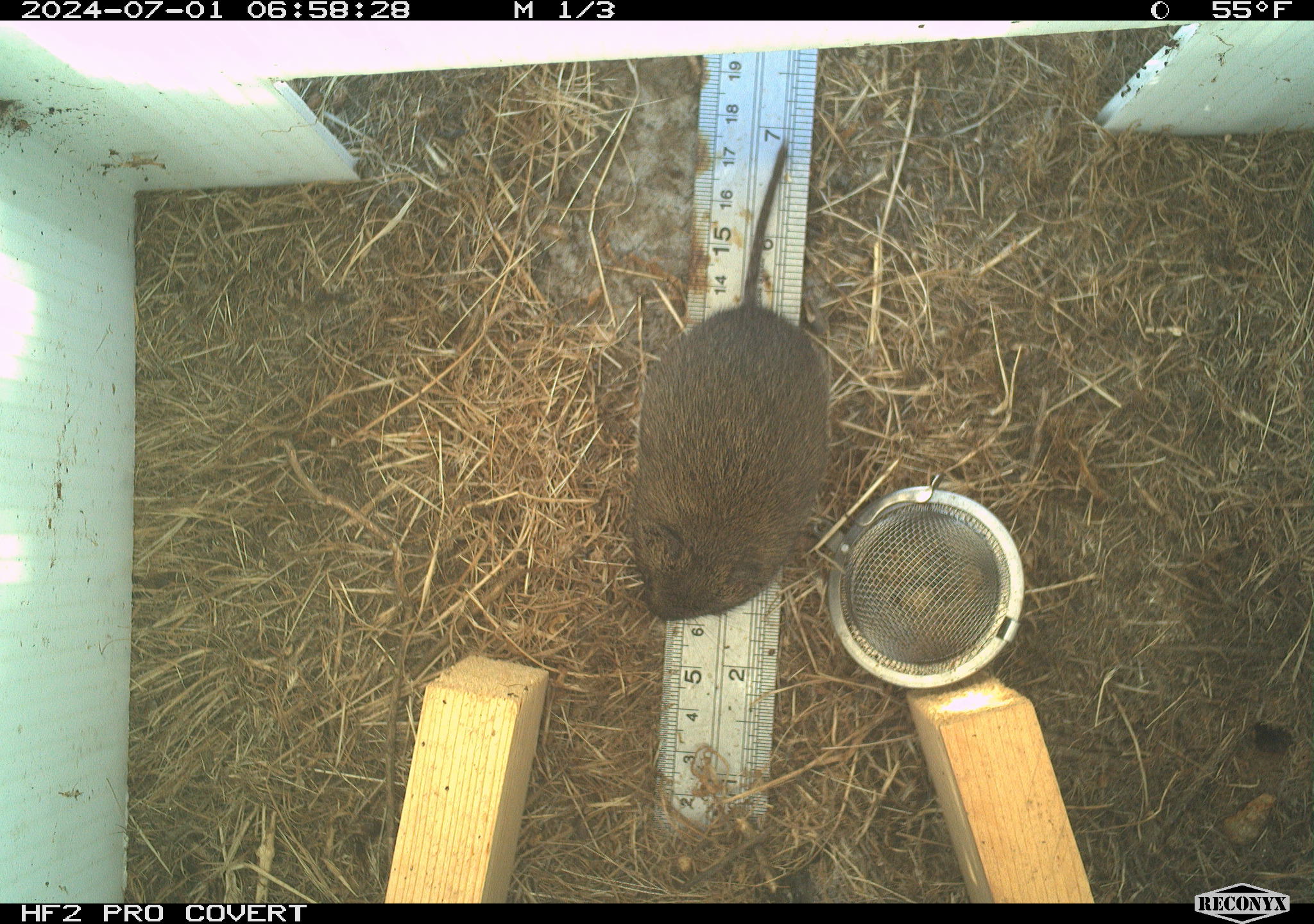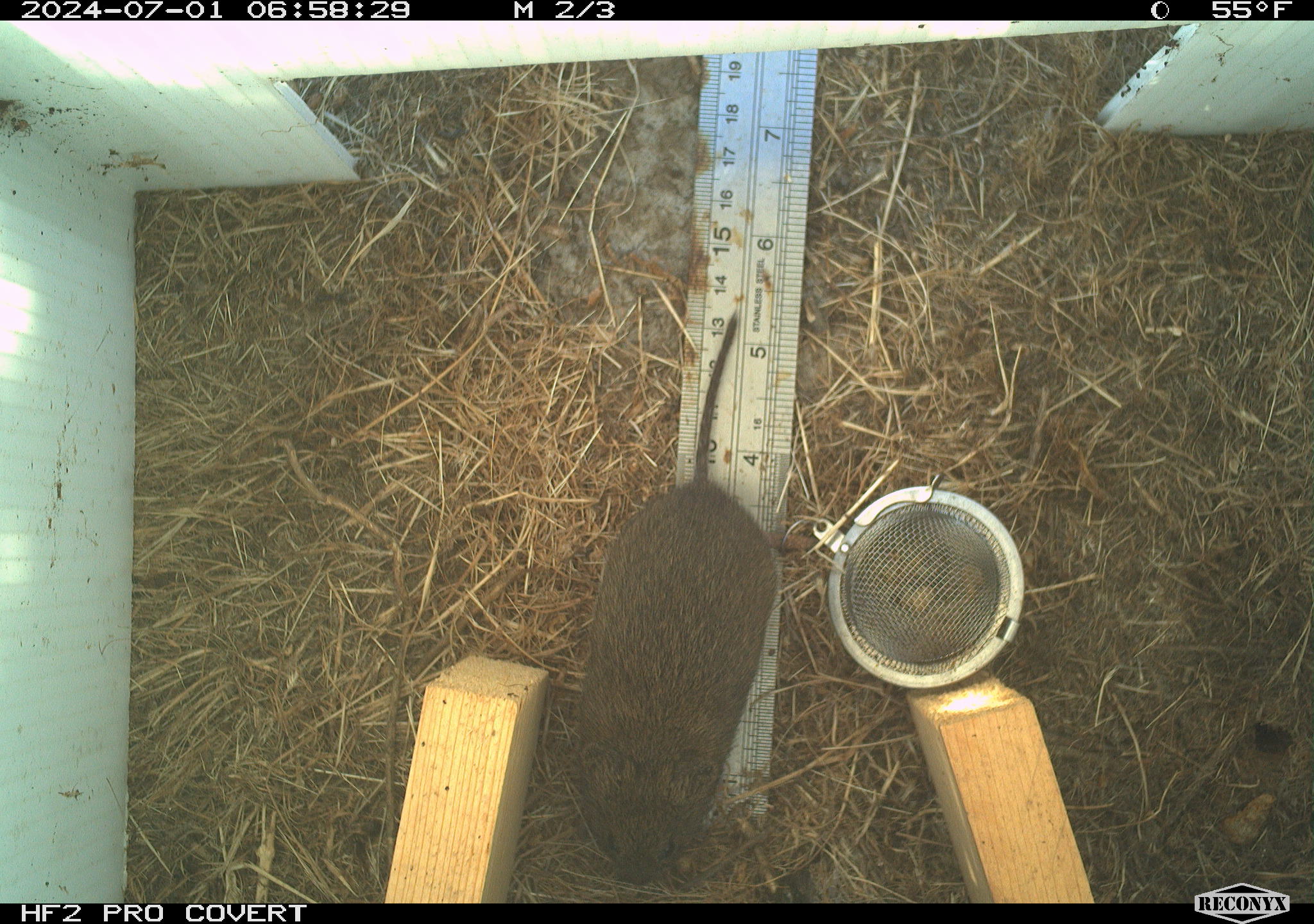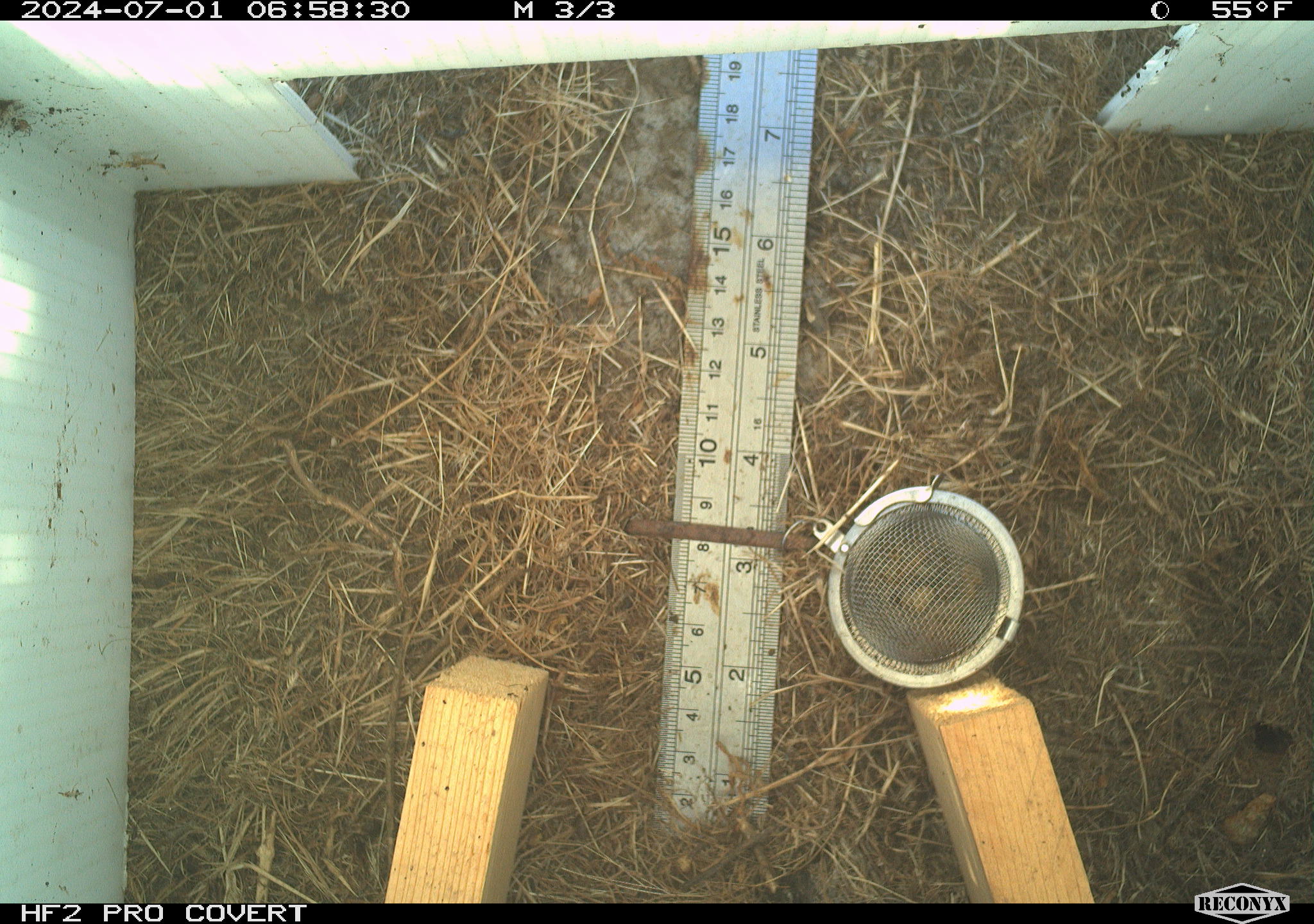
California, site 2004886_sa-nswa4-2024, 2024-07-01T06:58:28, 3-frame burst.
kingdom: Animalia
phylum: Chordata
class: Mammalia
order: Rodentia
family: Cricetidae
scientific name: Arvicolinae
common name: voles, lemmings, and muskrats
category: arvicolinae subfamily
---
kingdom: Animalia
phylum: Chordata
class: Mammalia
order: Rodentia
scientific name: Rodentia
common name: rodent